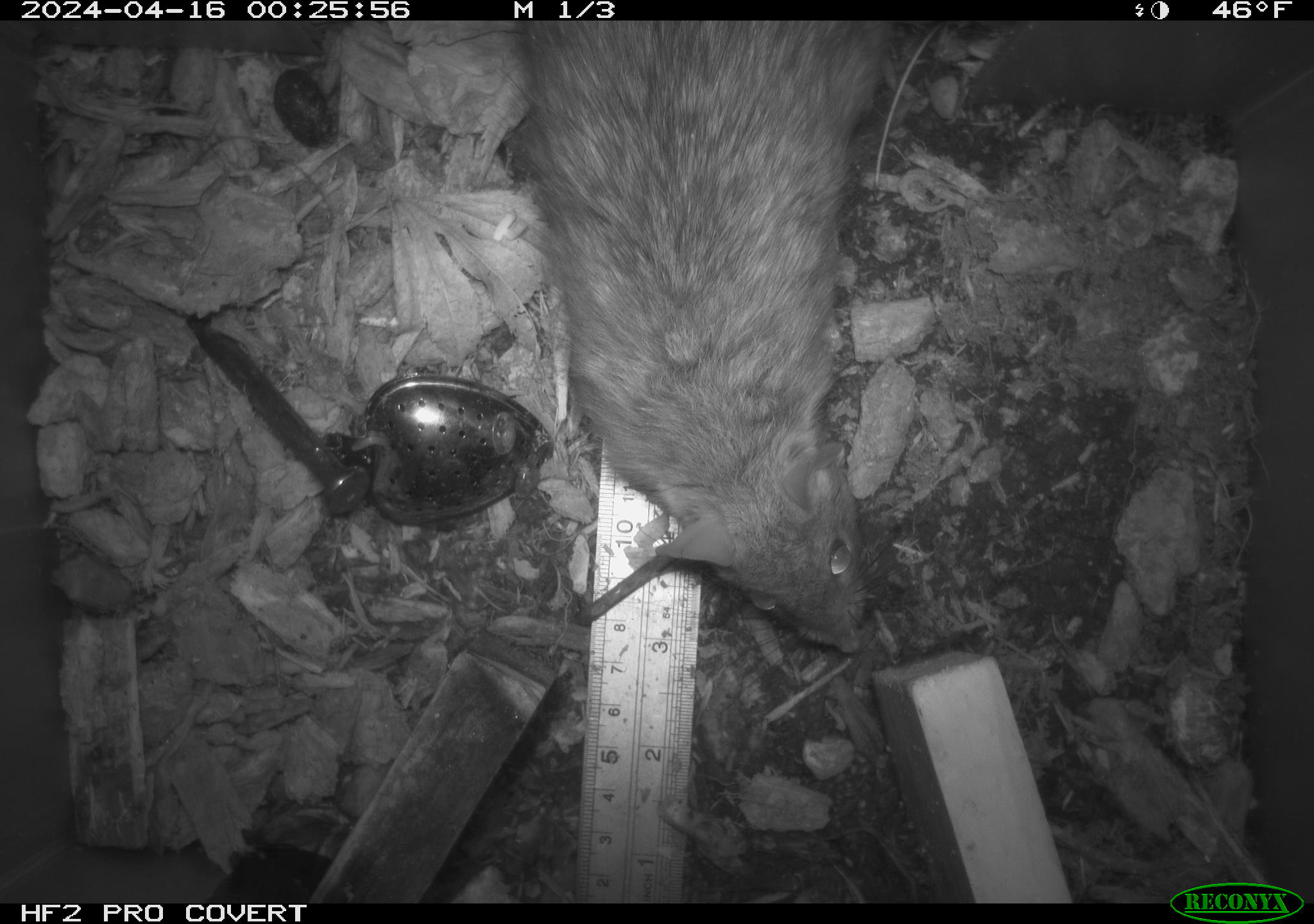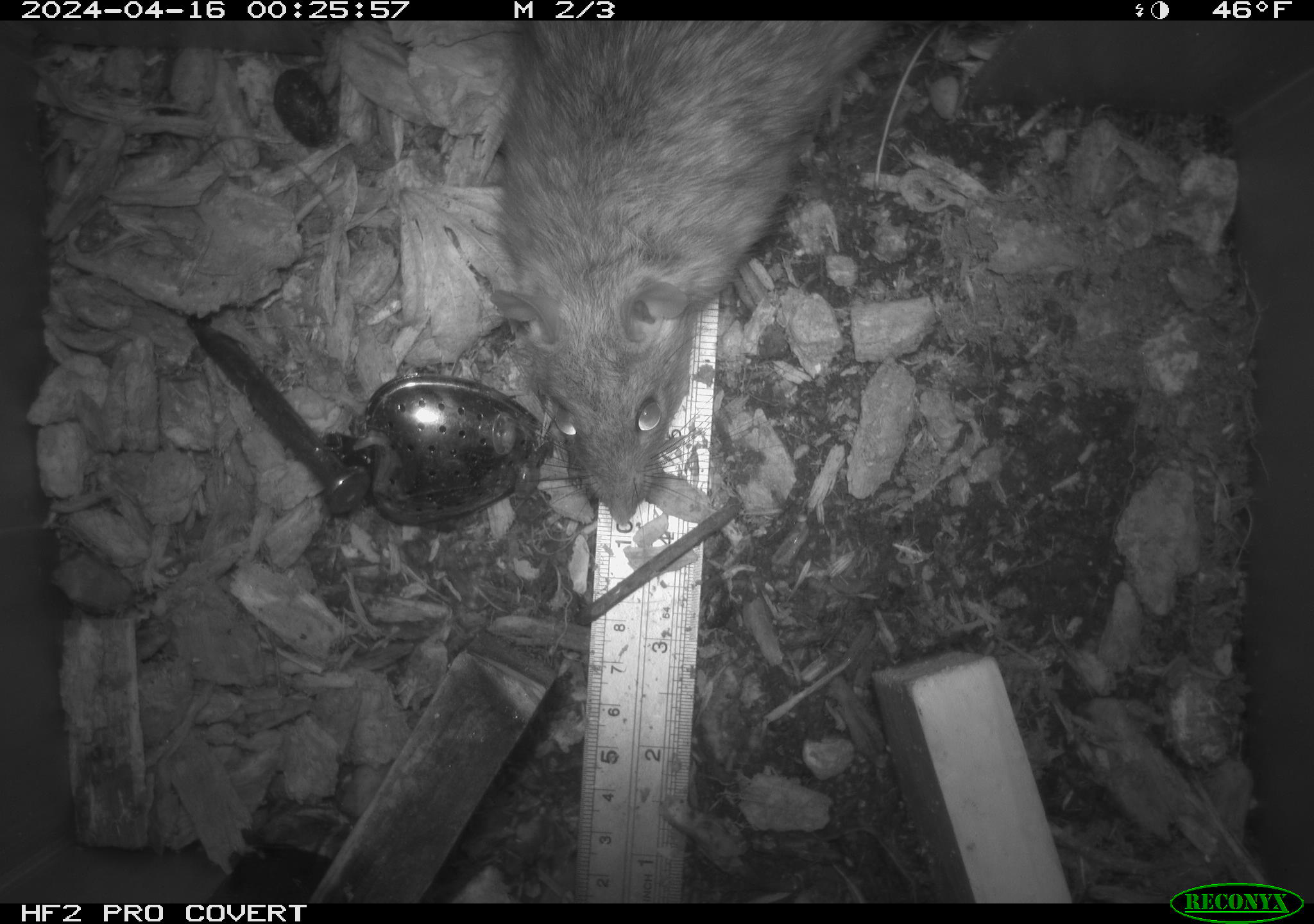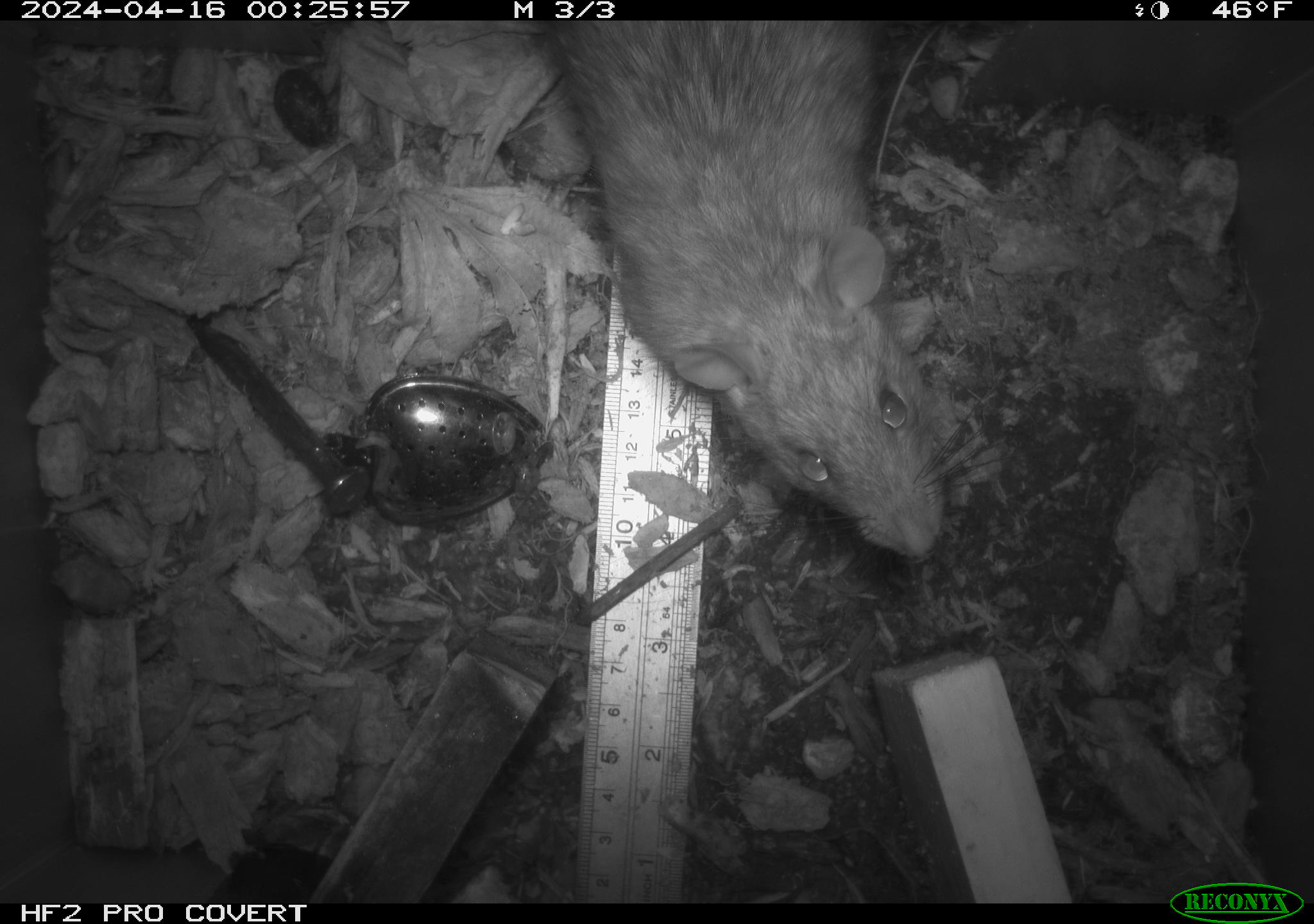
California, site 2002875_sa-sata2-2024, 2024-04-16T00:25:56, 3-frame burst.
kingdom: Animalia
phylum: Chordata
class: Mammalia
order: Rodentia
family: Muridae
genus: Rattus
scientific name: Rattus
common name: rat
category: rattus species